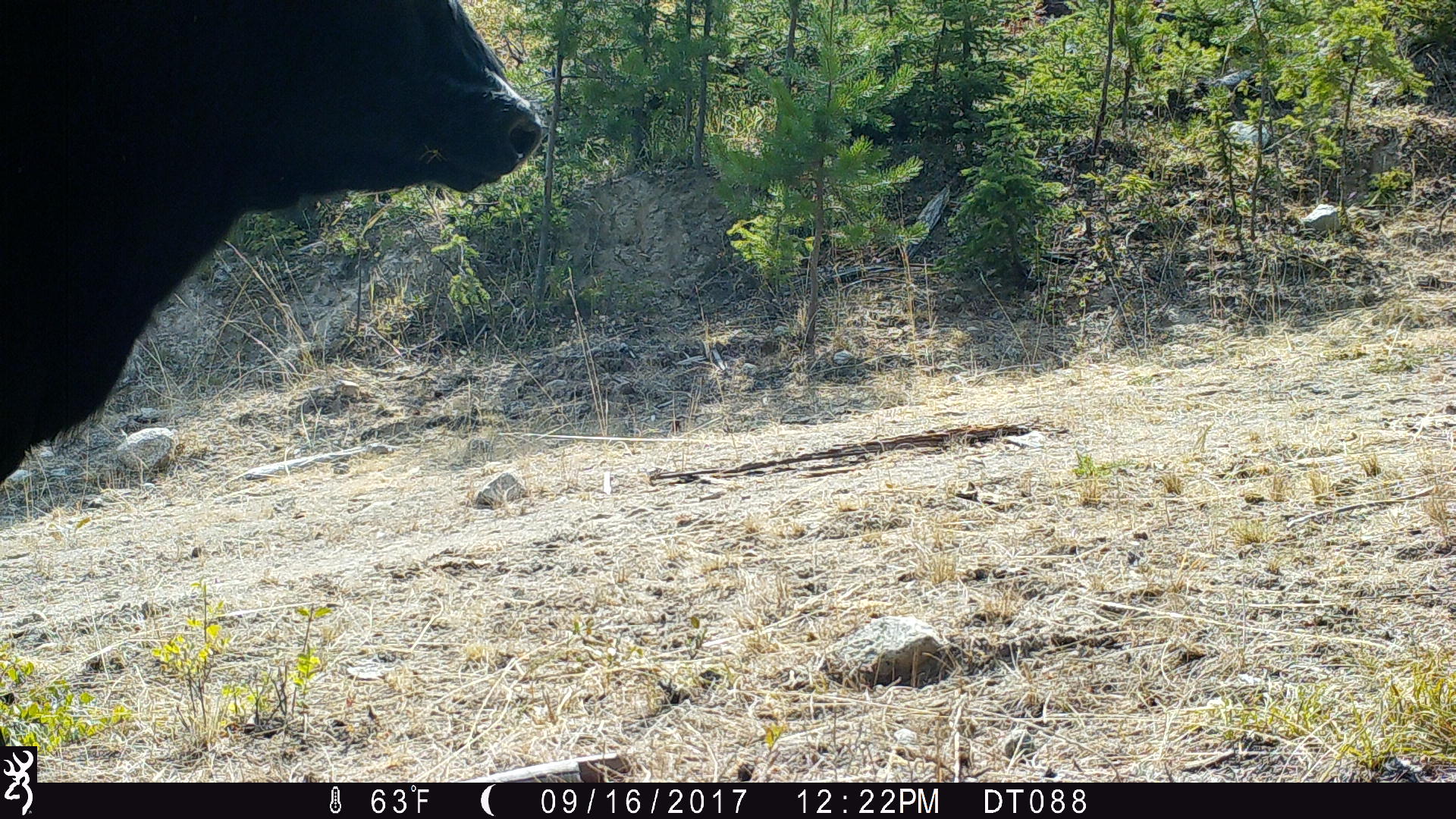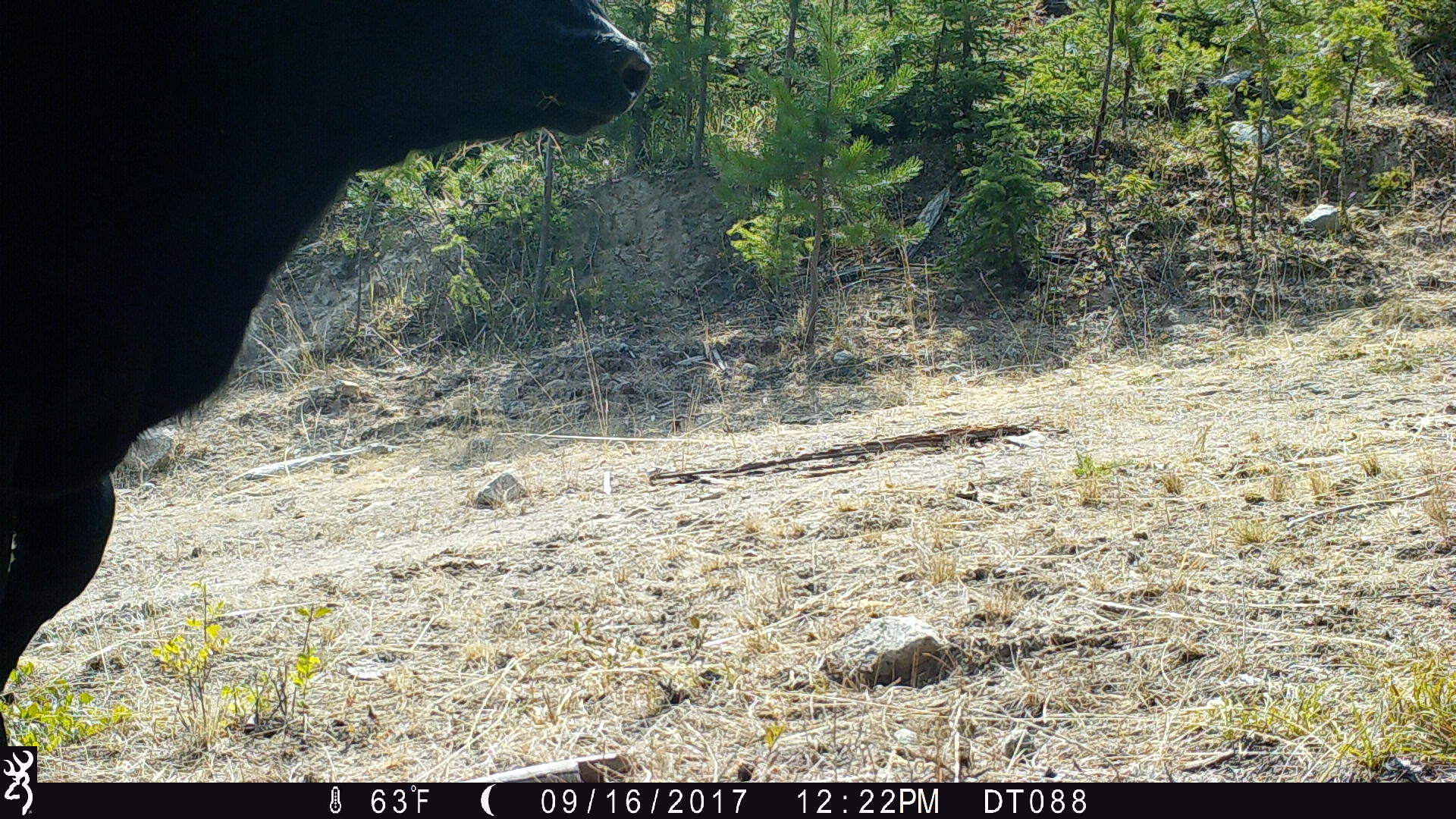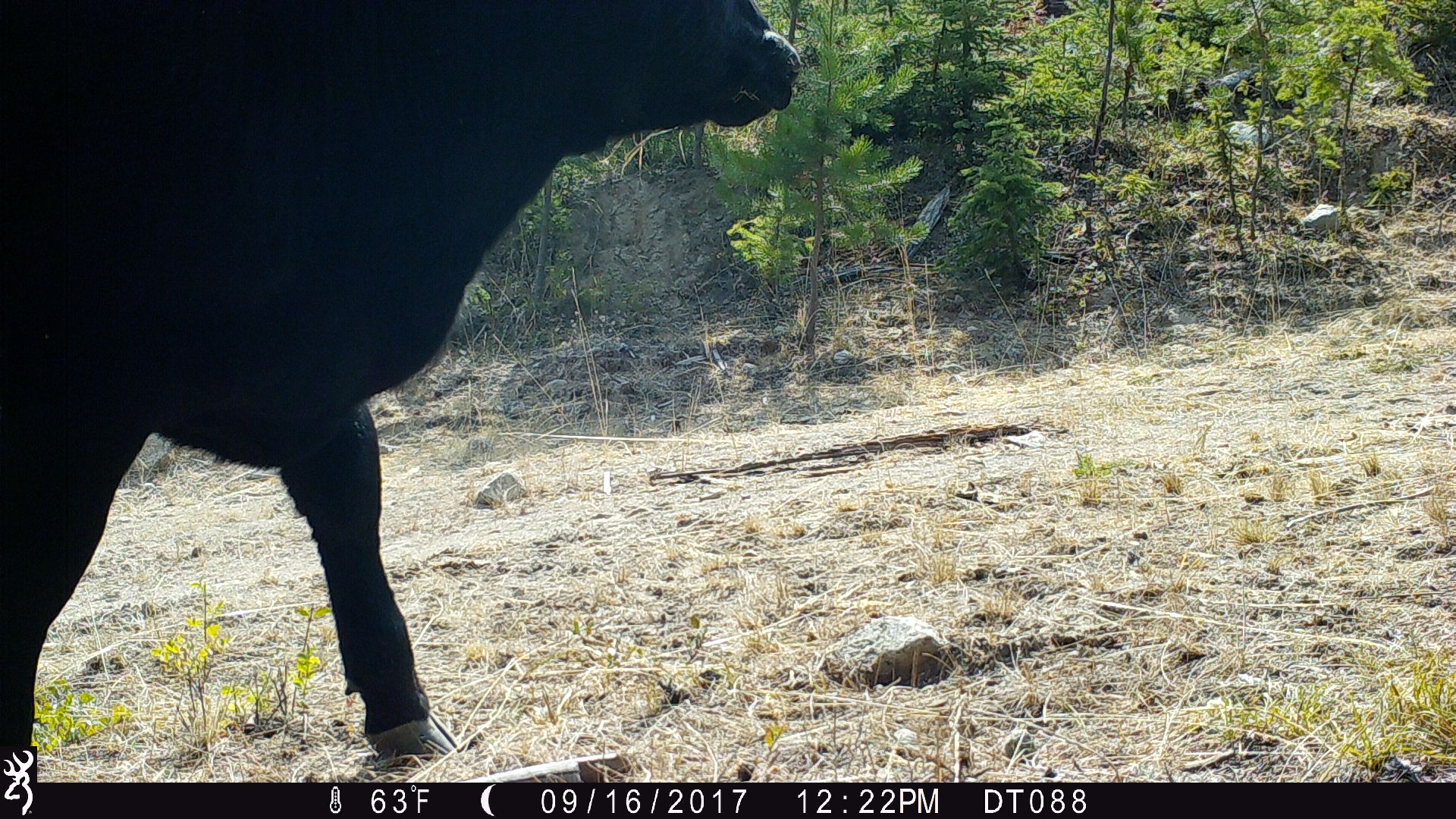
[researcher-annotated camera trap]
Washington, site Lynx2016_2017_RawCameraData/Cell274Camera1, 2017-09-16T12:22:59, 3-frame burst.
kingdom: Animalia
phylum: Chordata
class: Mammalia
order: Artiodactyla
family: Bovidae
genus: Bos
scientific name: Bos taurus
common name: domestic cattle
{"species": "domestic cattle (Bos taurus)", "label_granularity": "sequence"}